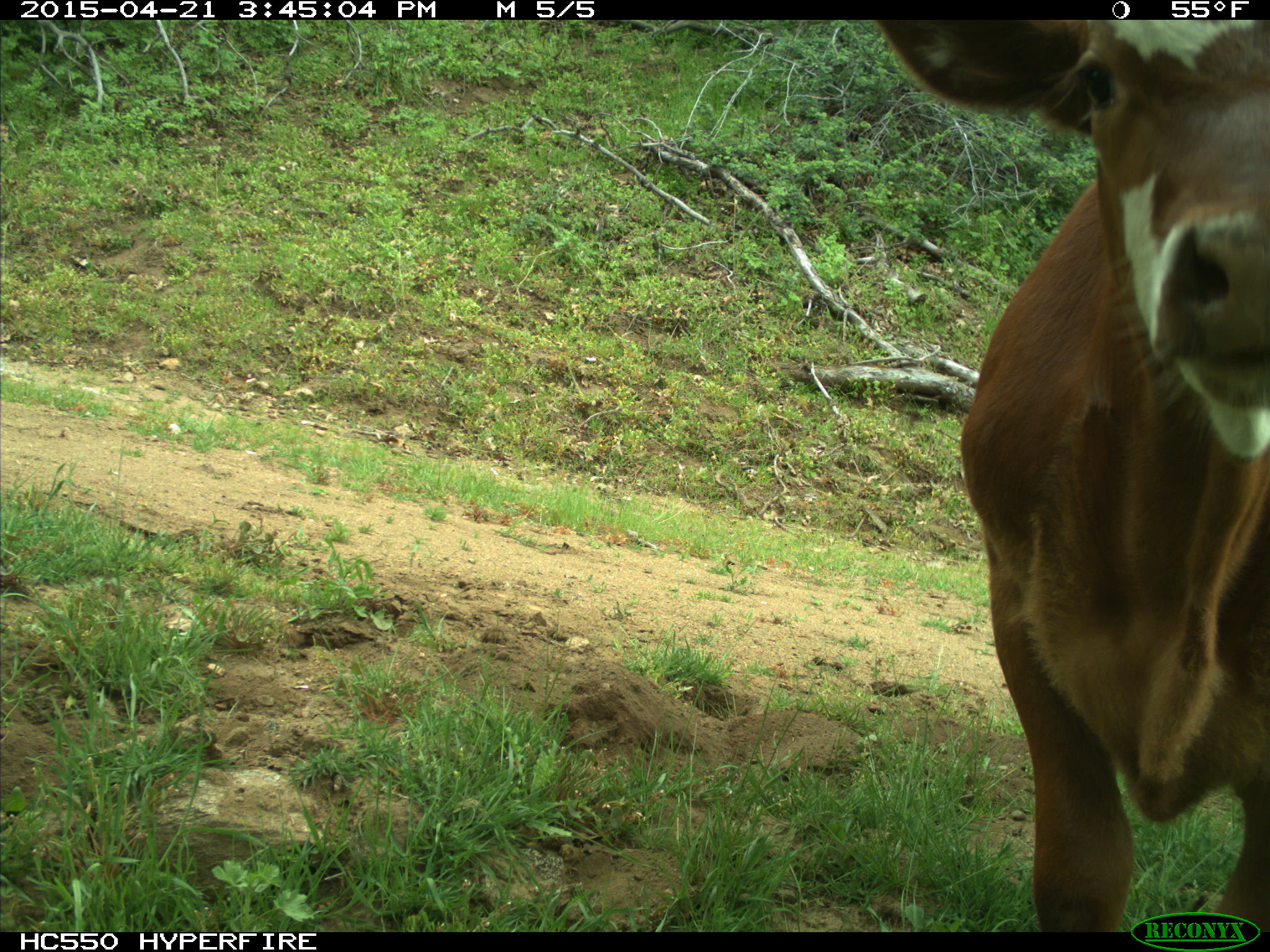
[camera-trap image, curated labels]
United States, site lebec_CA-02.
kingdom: Animalia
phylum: Chordata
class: Mammalia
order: Artiodactyla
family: Bovidae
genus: Bos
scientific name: Bos taurus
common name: domestic cow